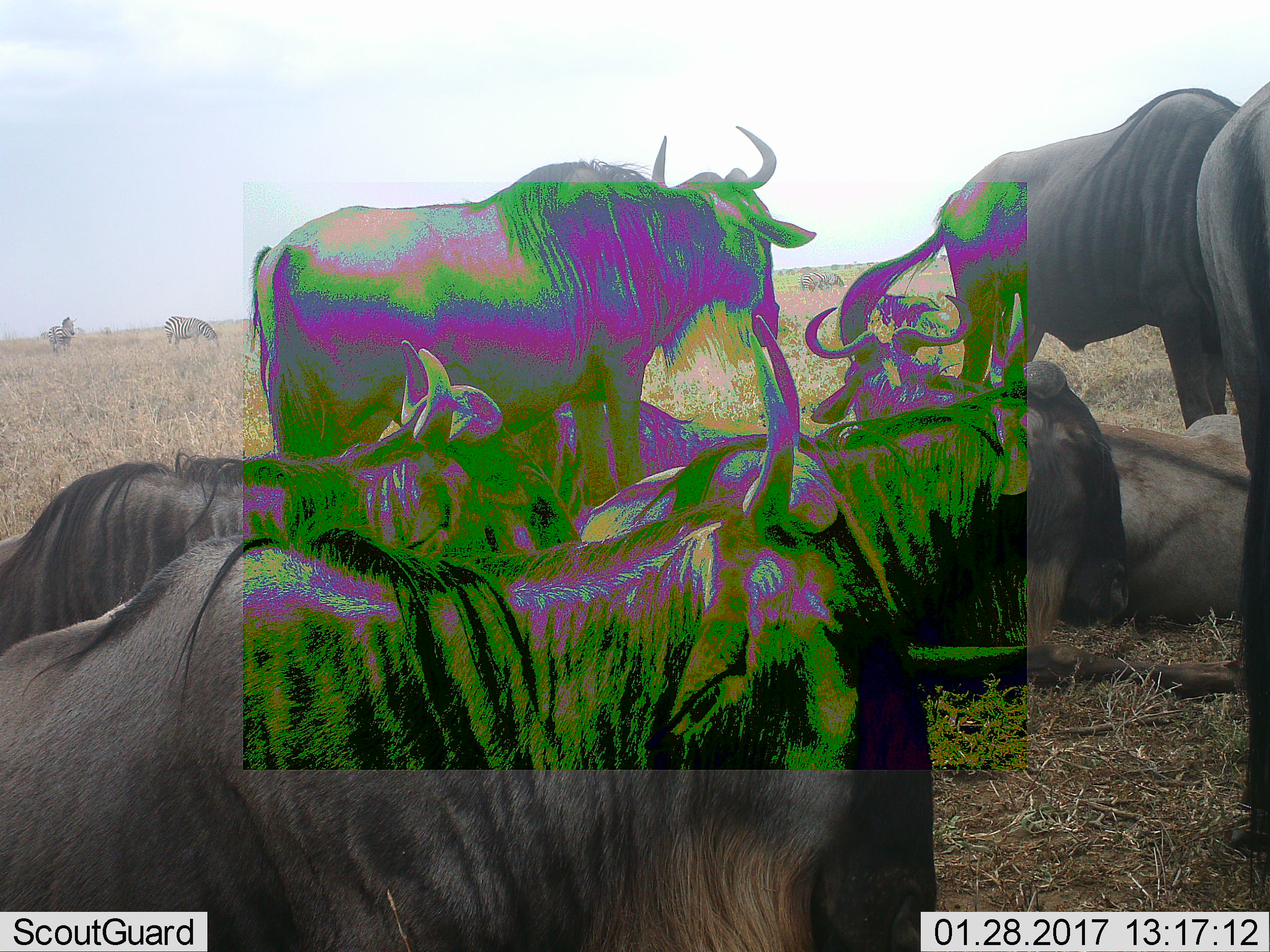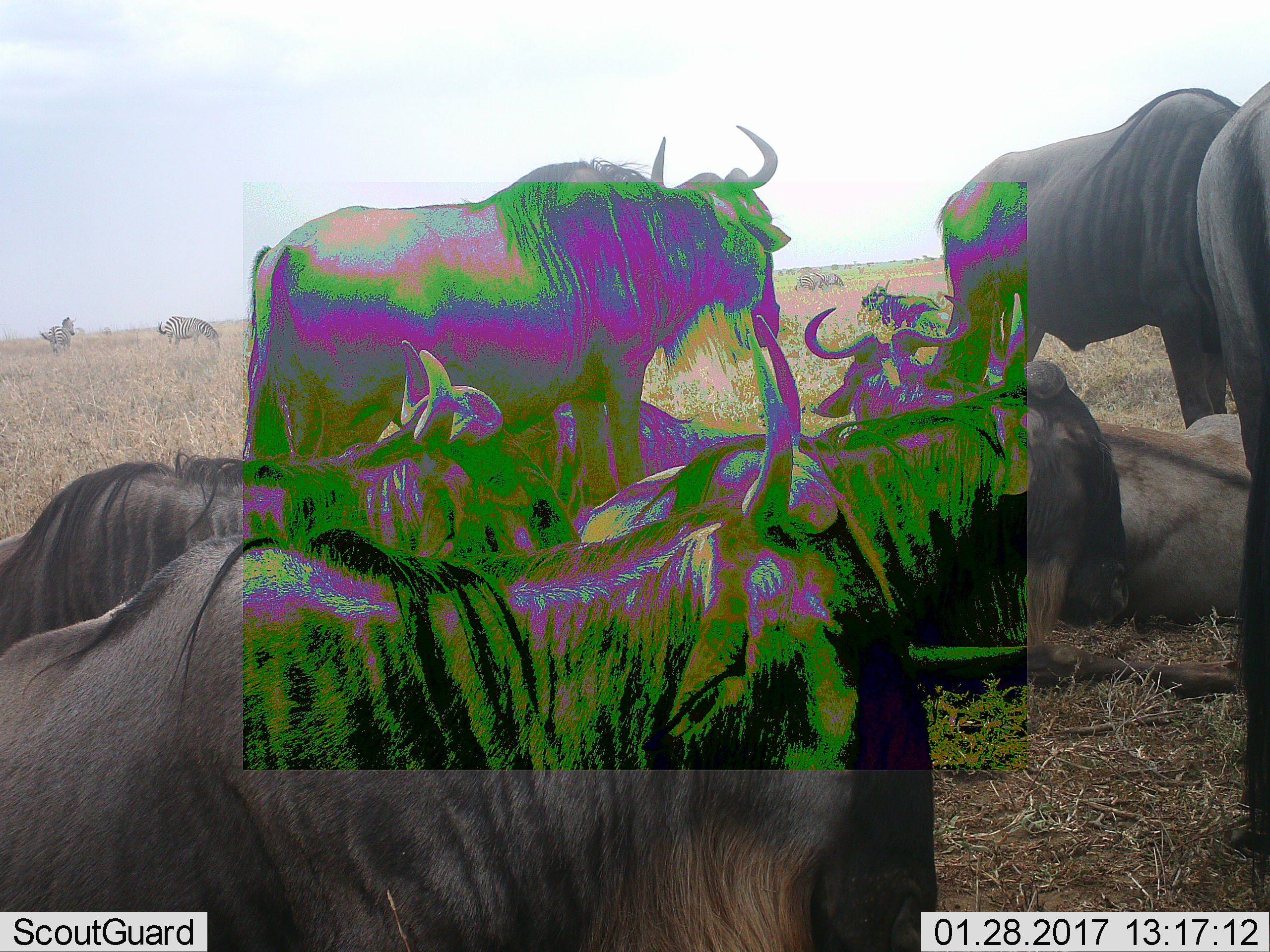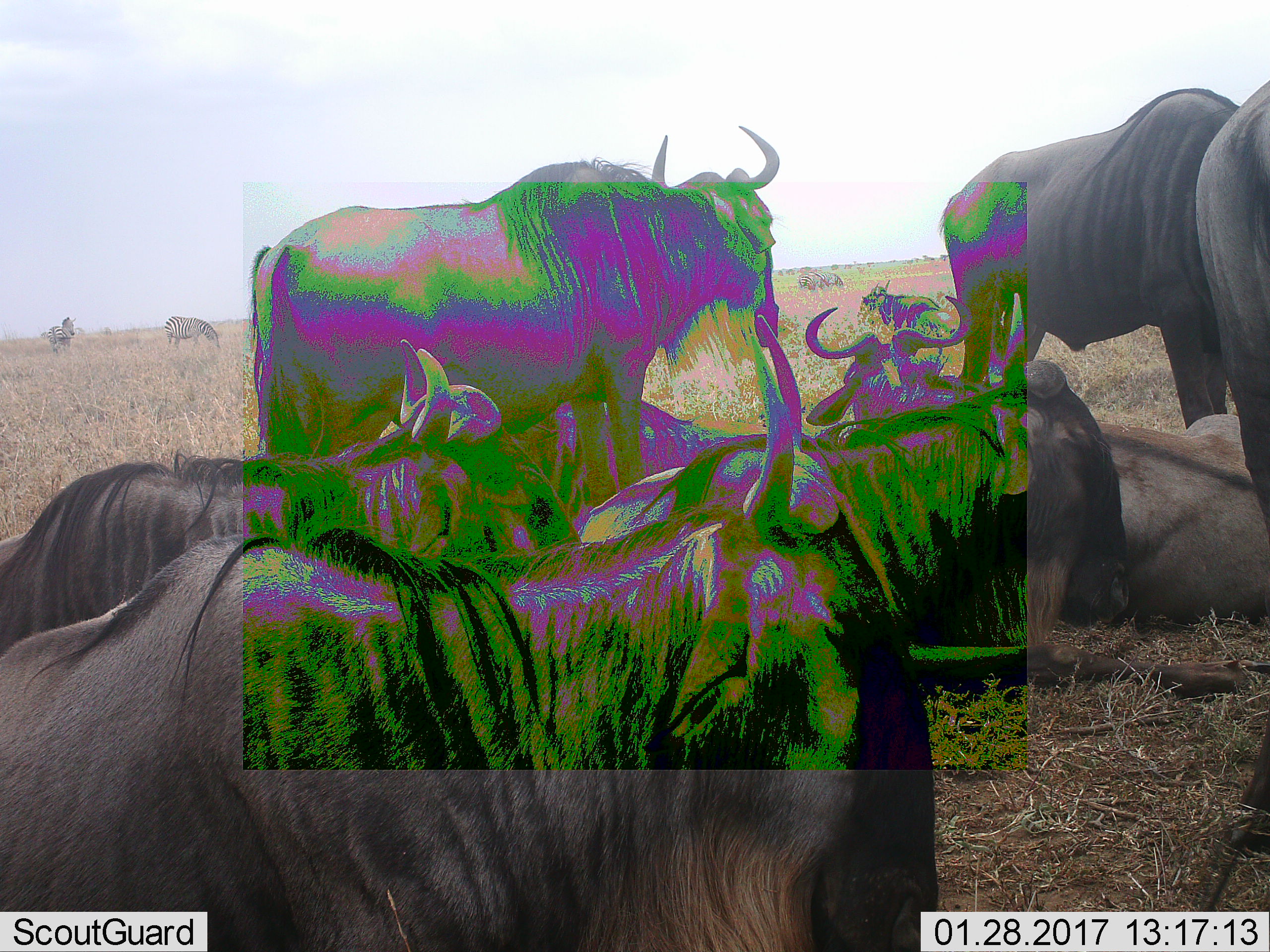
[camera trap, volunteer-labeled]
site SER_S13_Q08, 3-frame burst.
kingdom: Animalia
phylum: Chordata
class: Mammalia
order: Artiodactyla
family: Bovidae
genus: Connochaetes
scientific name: Connochaetes taurinus taurinus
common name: blue wildebeest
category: wildebeestblue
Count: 7.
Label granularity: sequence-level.